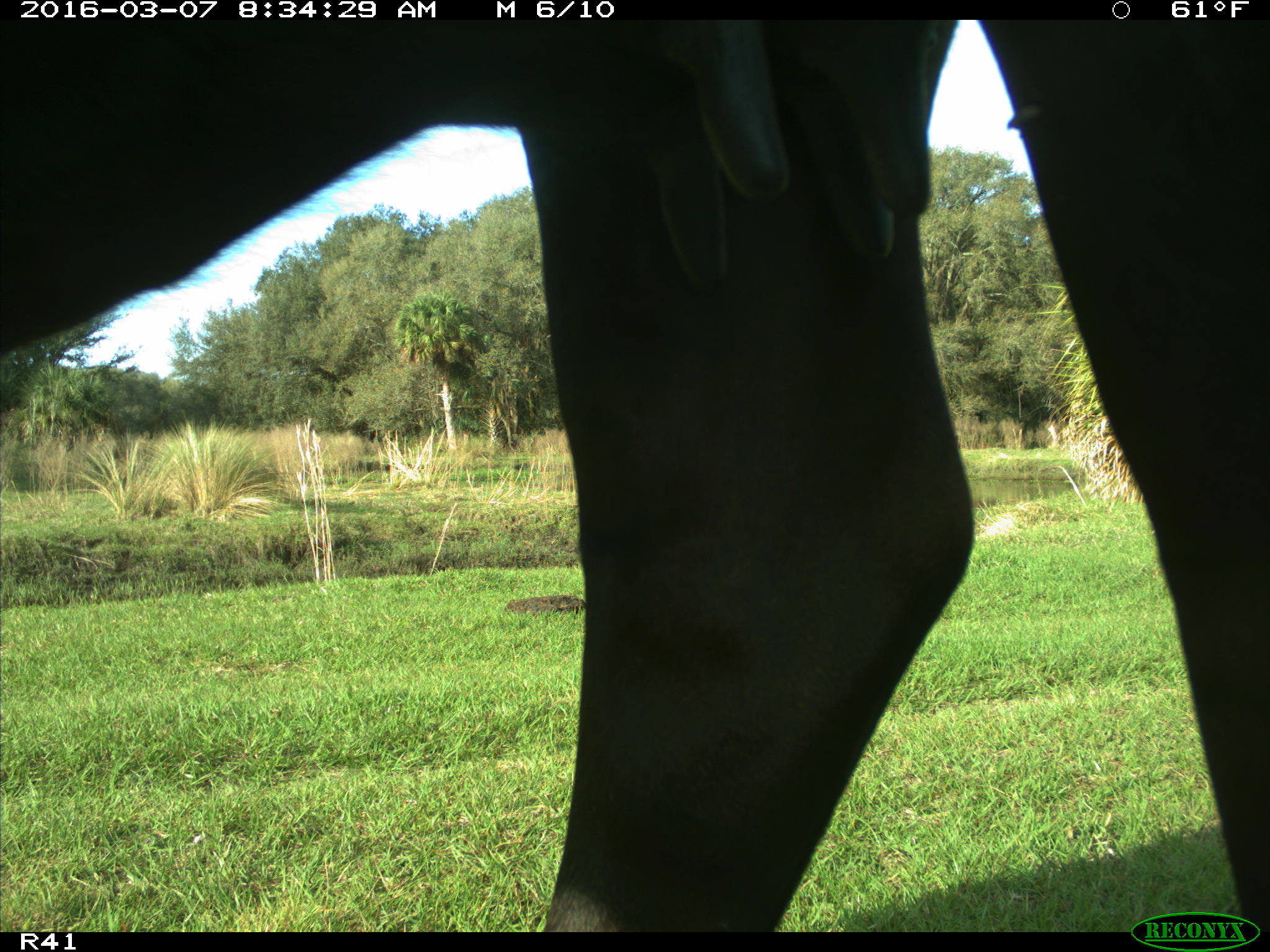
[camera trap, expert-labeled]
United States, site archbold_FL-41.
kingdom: Animalia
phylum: Chordata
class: Mammalia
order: Artiodactyla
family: Bovidae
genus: Bos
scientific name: Bos taurus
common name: domestic cow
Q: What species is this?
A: Bos taurus (domestic cow).